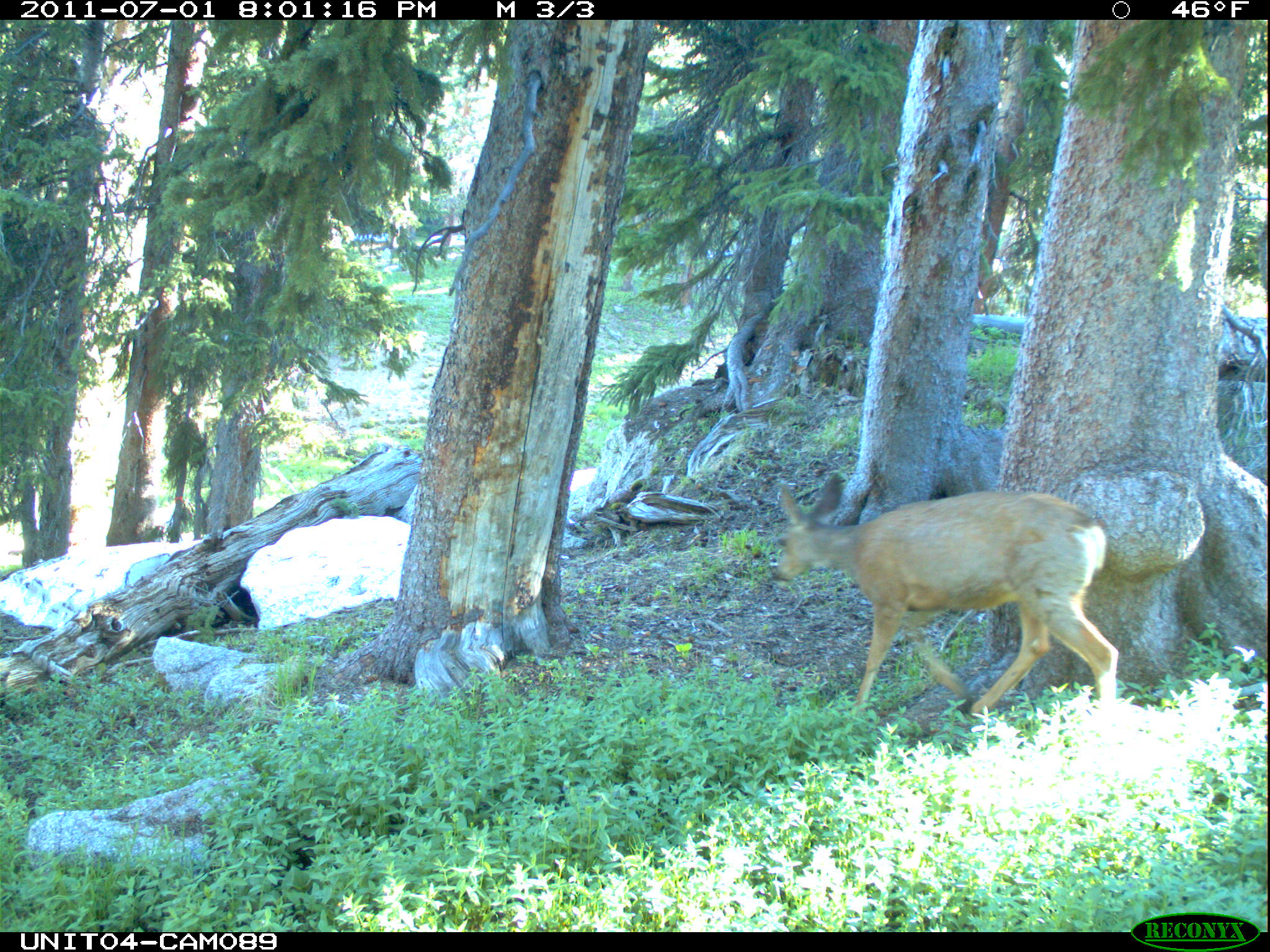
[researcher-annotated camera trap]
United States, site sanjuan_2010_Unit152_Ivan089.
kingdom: Animalia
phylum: Chordata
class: Mammalia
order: Artiodactyla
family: Cervidae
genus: Odocoileus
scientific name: Odocoileus hemionus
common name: mule deer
Odocoileus hemionus (mule deer).